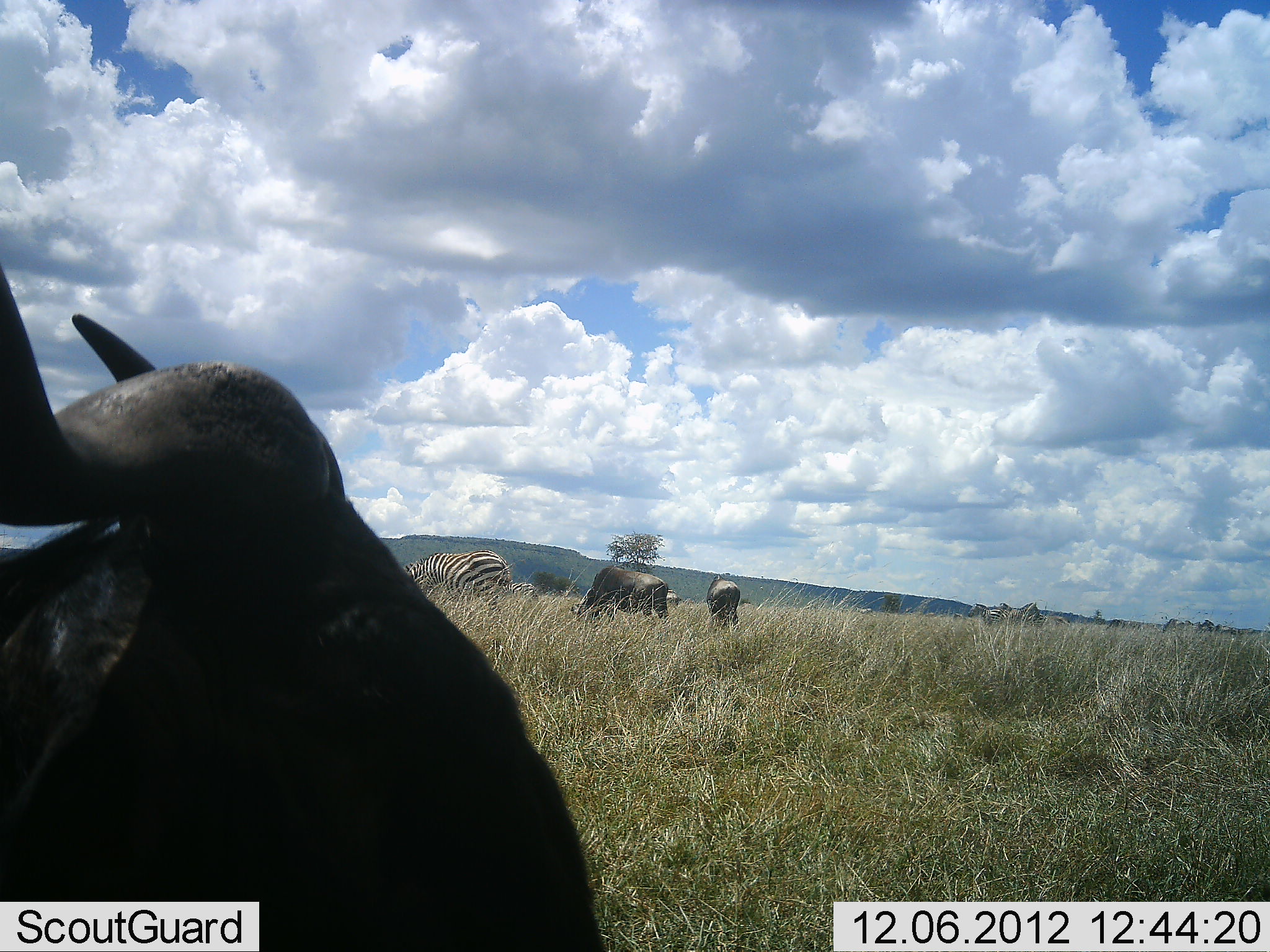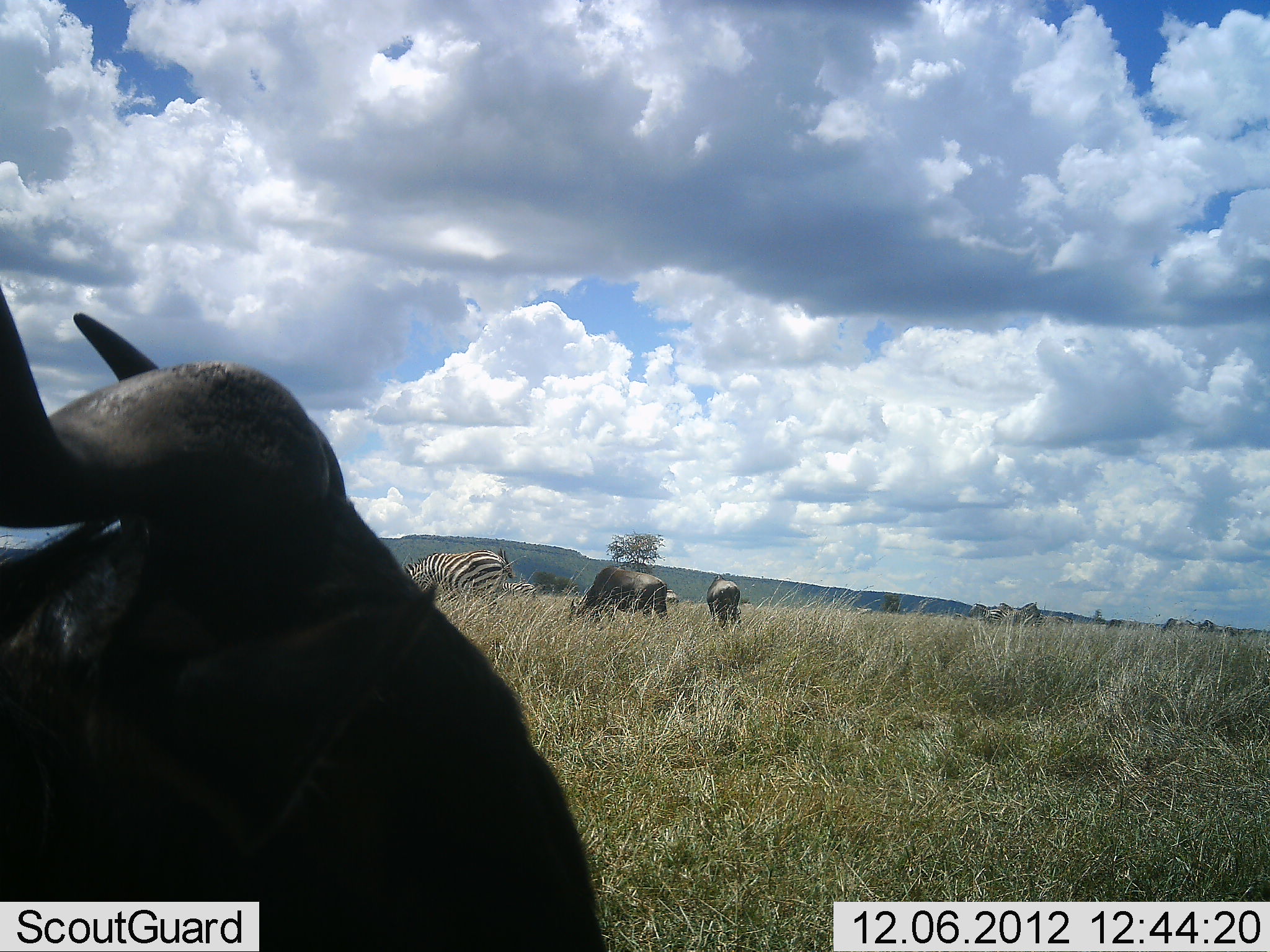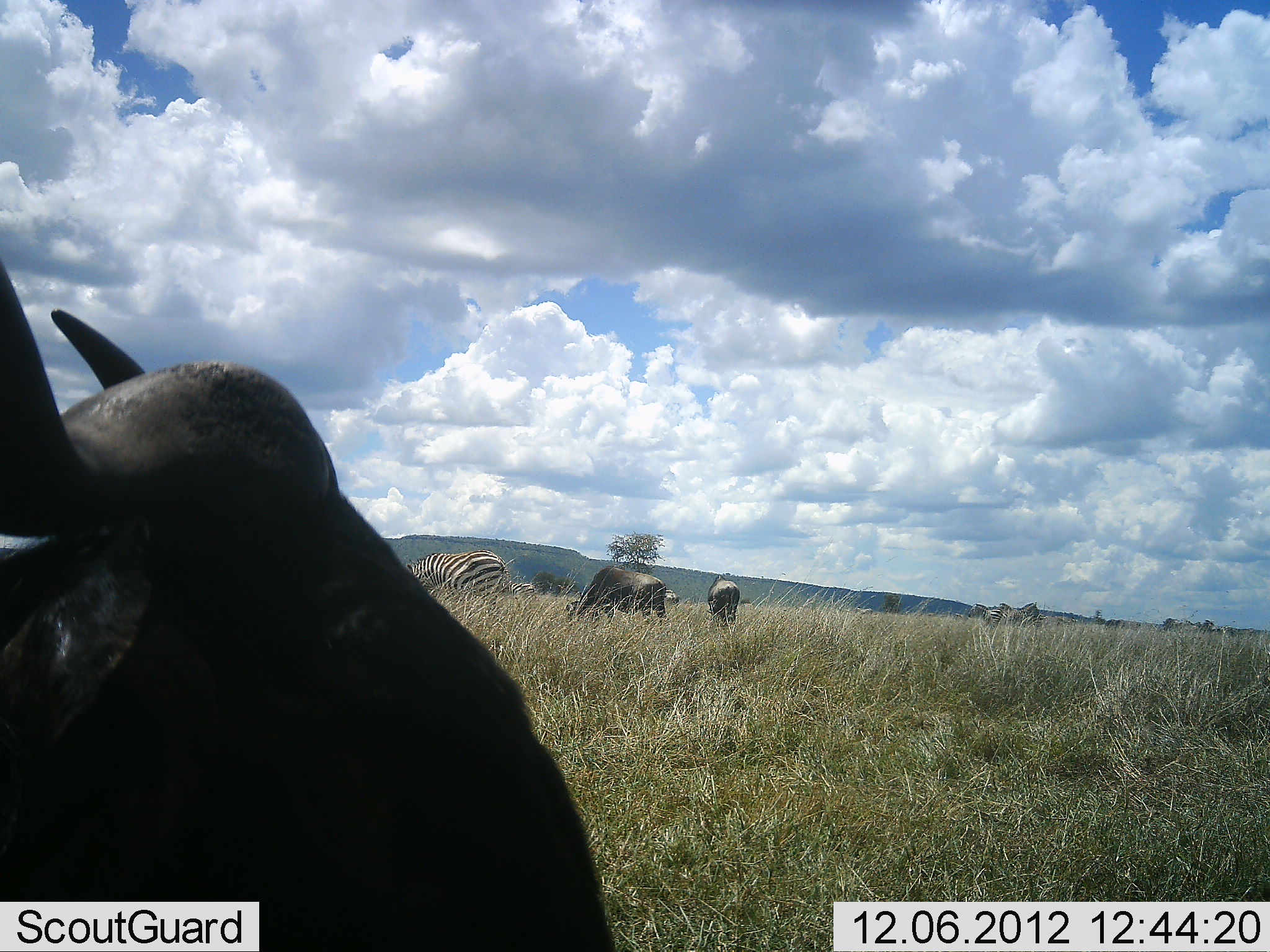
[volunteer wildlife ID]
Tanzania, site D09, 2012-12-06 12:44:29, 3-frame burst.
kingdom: Animalia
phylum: Chordata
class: Mammalia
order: Artiodactyla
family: Bovidae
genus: Connochaetes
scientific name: Connochaetes taurinus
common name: blue wildebeest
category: wildebeest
Wildebeest (blue wildebeest) (Connochaetes taurinus), count 3. Behavior (volunteer vote fractions): standing 50%, resting 20%, moving 10%, interacting 0%. Young present (vote fraction): 0%. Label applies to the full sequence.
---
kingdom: Animalia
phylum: Chordata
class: Mammalia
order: Perissodactyla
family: Equidae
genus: Equus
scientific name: Equus quagga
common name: plains zebra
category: zebra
Zebra (plains zebra) (Equus quagga), count 2. Behavior (volunteer vote fractions): standing 33%, resting 0%, moving 8%, interacting 0%. Young present (vote fraction): 0%. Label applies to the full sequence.